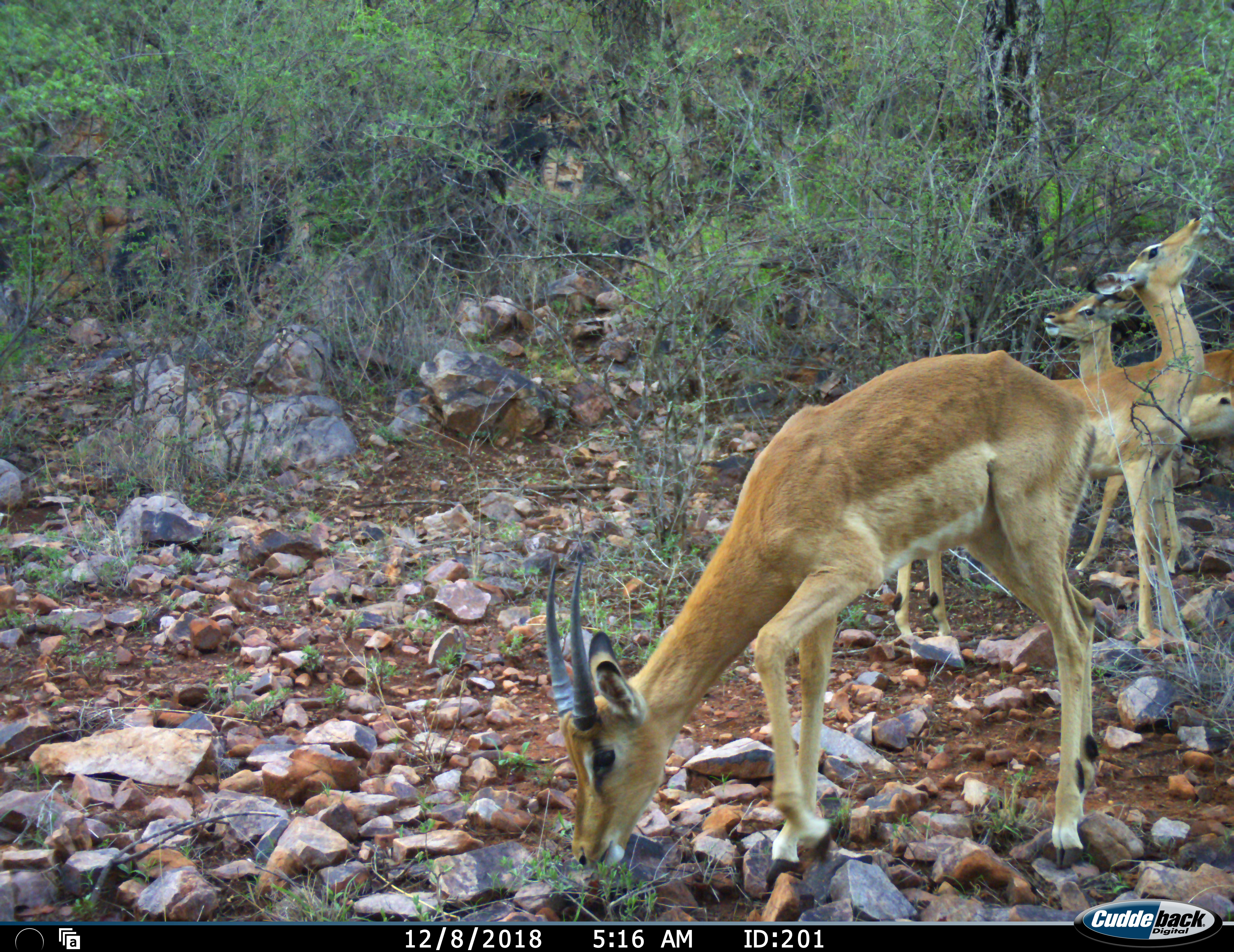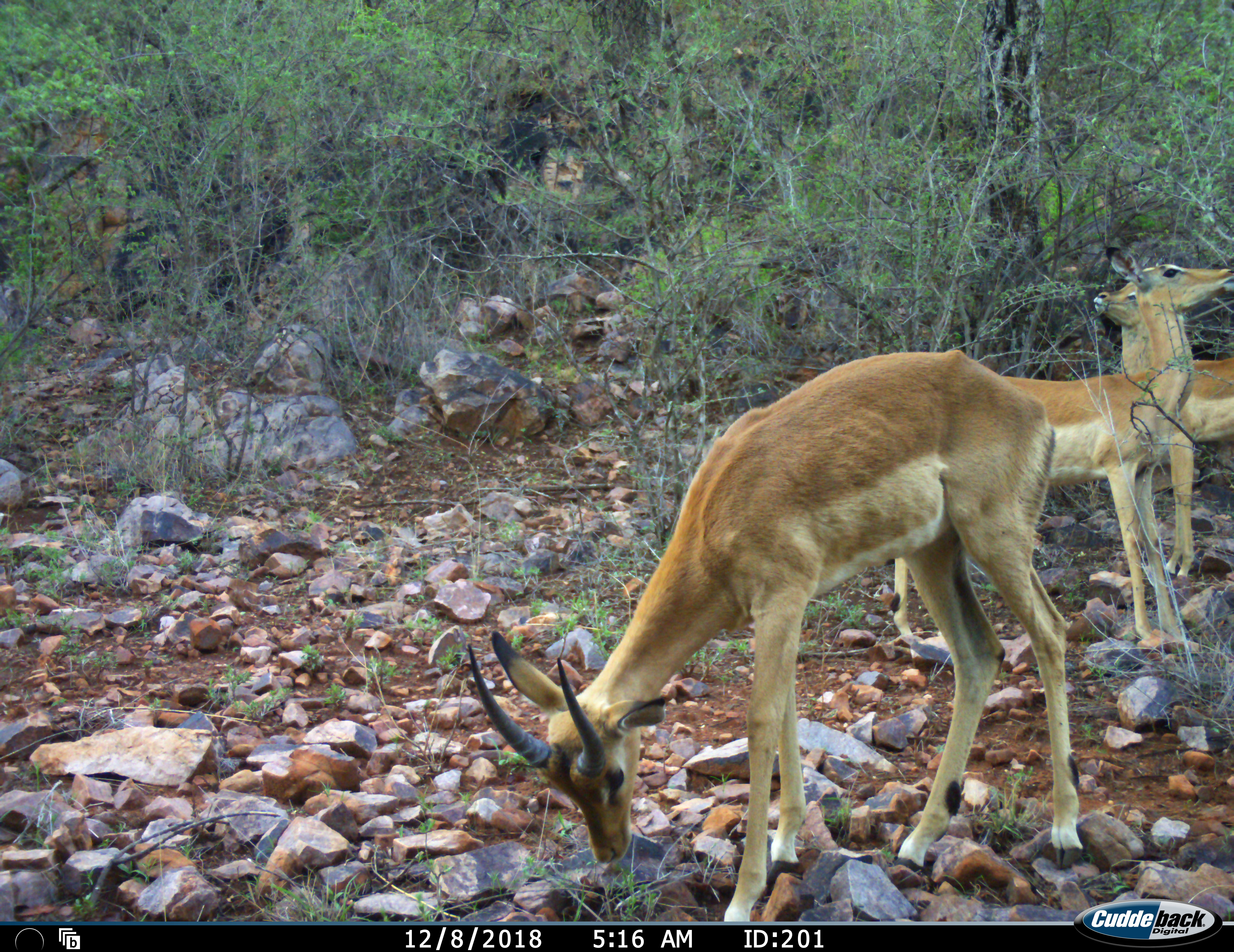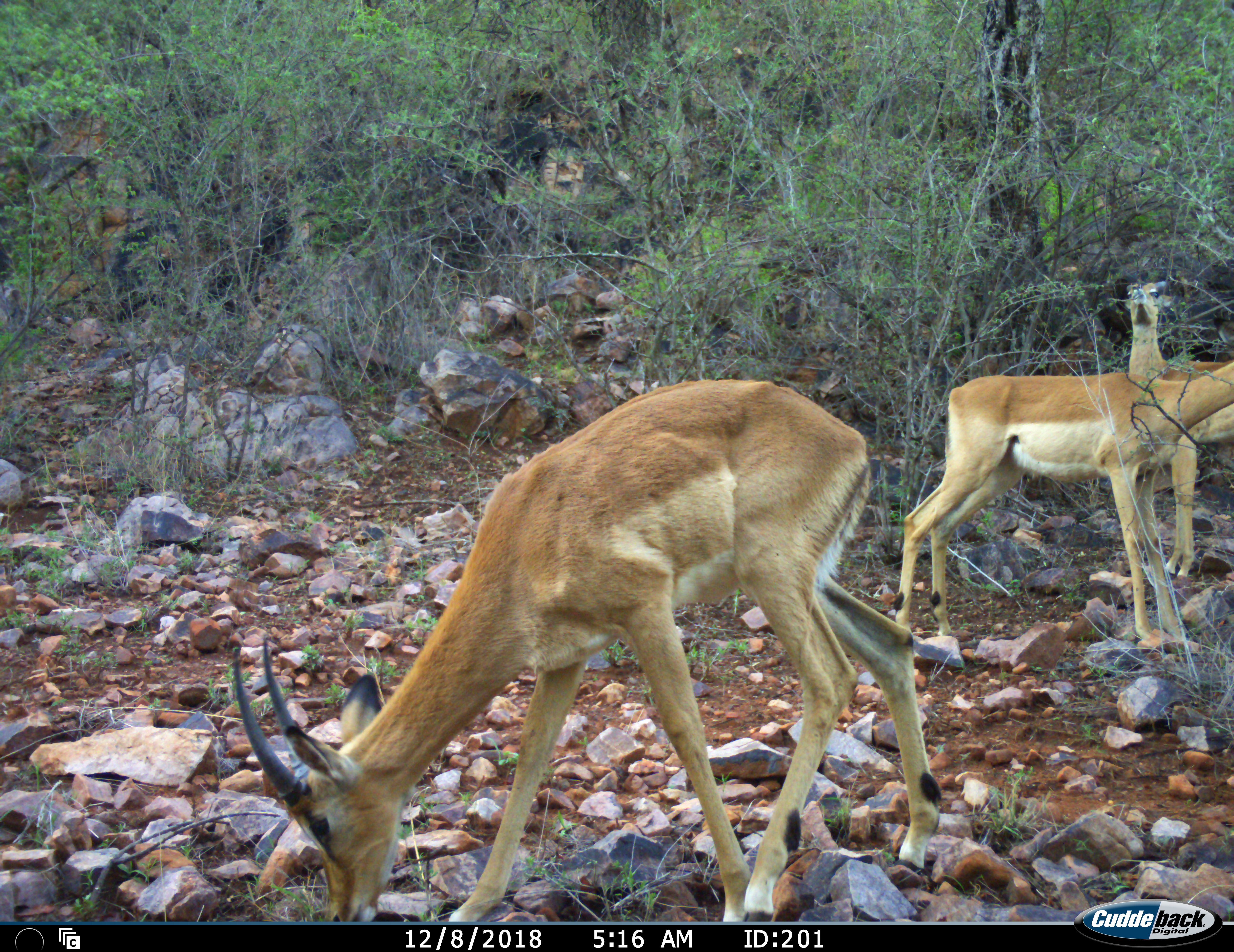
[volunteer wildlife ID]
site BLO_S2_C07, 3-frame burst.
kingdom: Animalia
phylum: Chordata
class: Mammalia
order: Artiodactyla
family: Bovidae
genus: Aepyceros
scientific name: Aepyceros melampus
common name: impala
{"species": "impala (Aepyceros melampus)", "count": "3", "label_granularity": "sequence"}